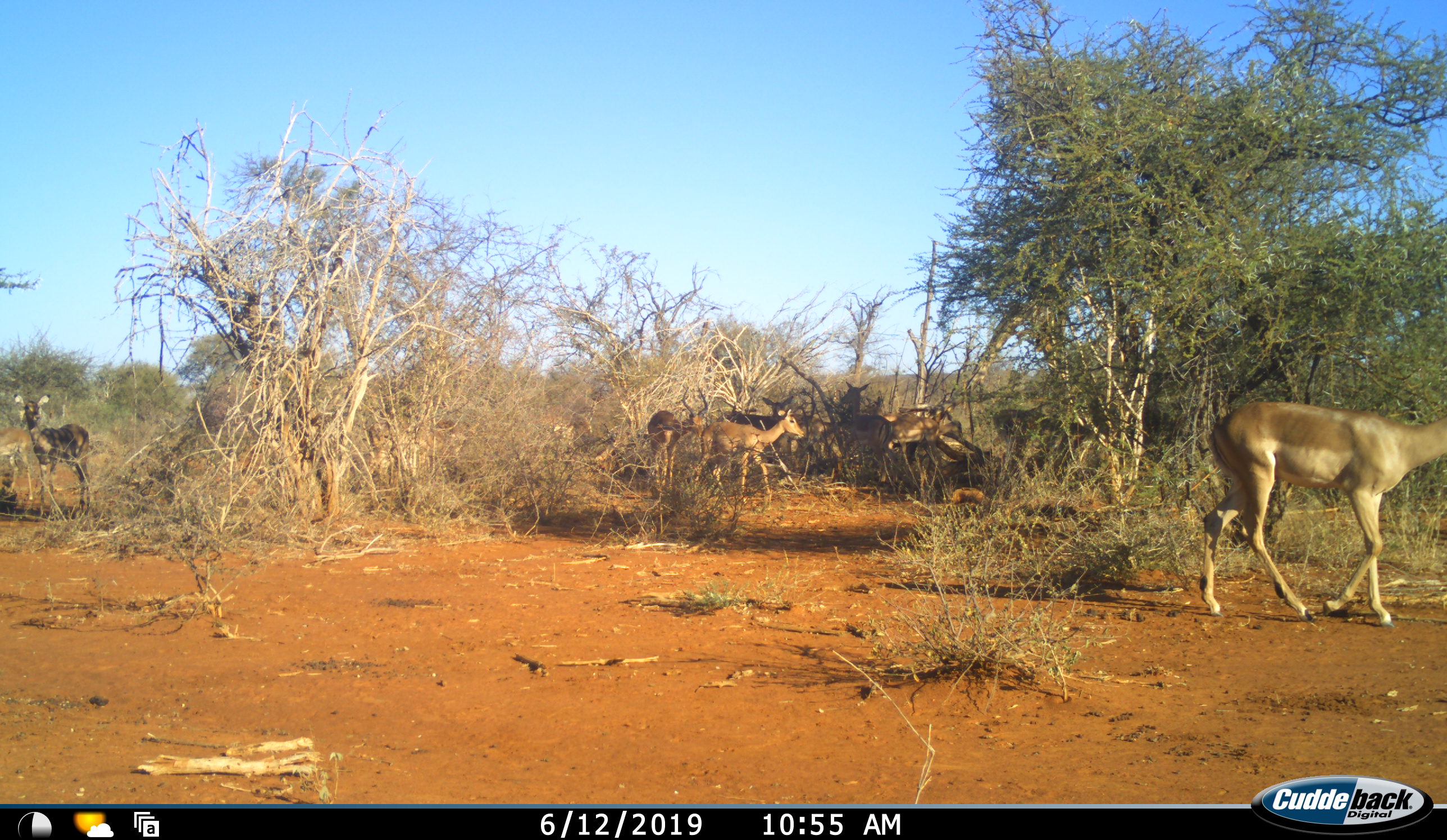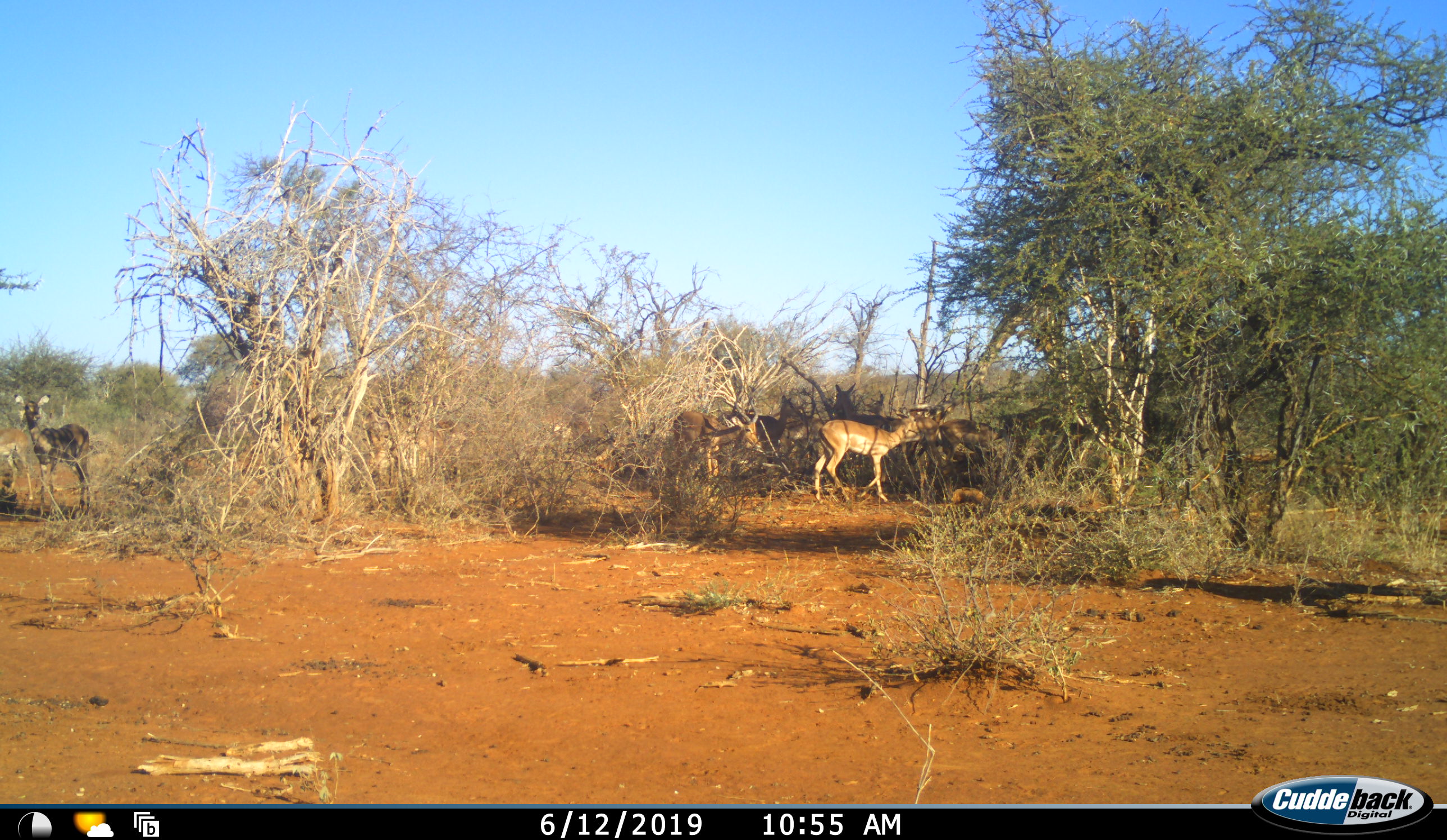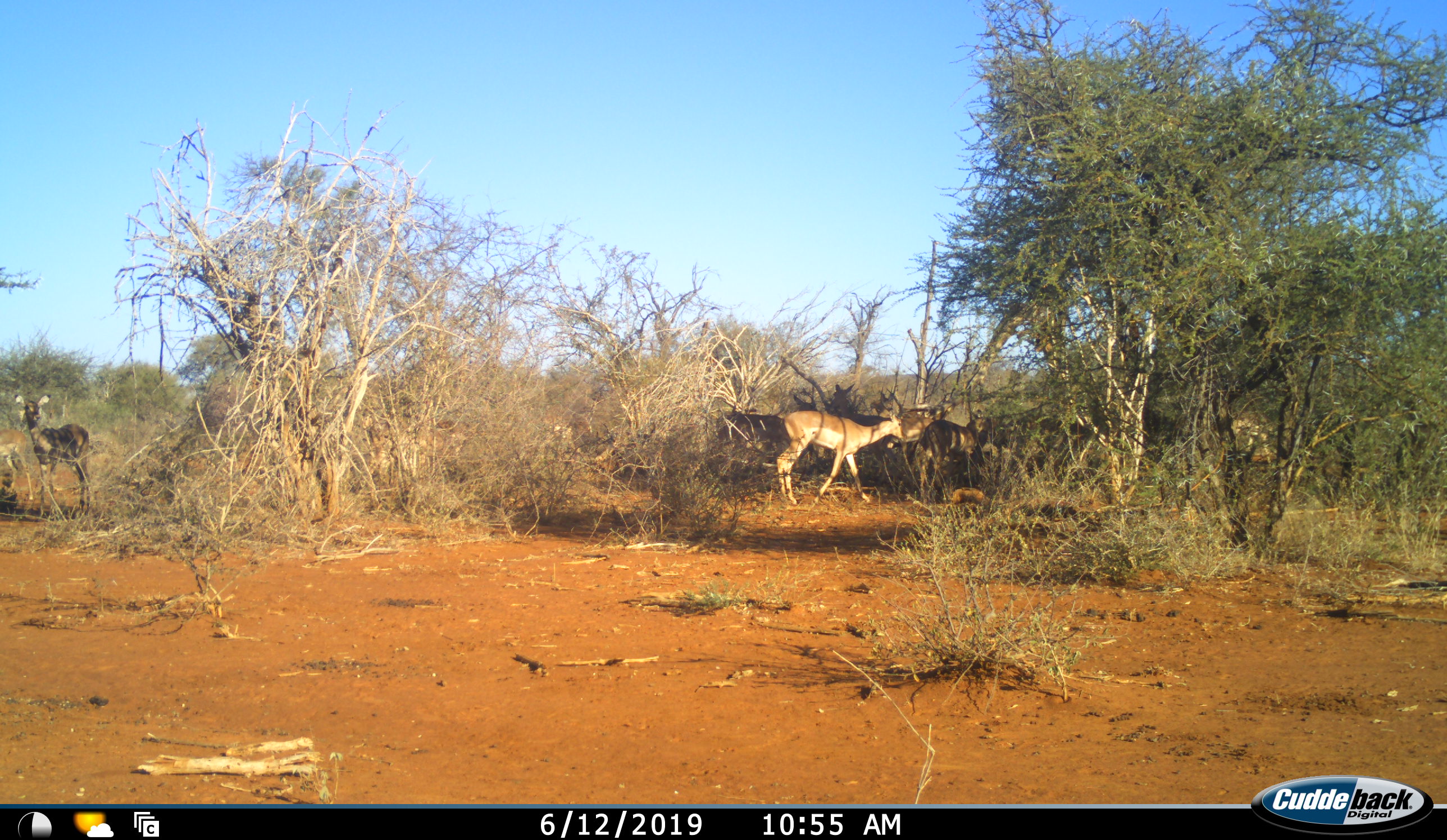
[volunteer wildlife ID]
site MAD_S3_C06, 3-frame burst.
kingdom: Animalia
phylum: Chordata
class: Mammalia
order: Artiodactyla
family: Bovidae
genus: Aepyceros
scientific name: Aepyceros melampus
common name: impala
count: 8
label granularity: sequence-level